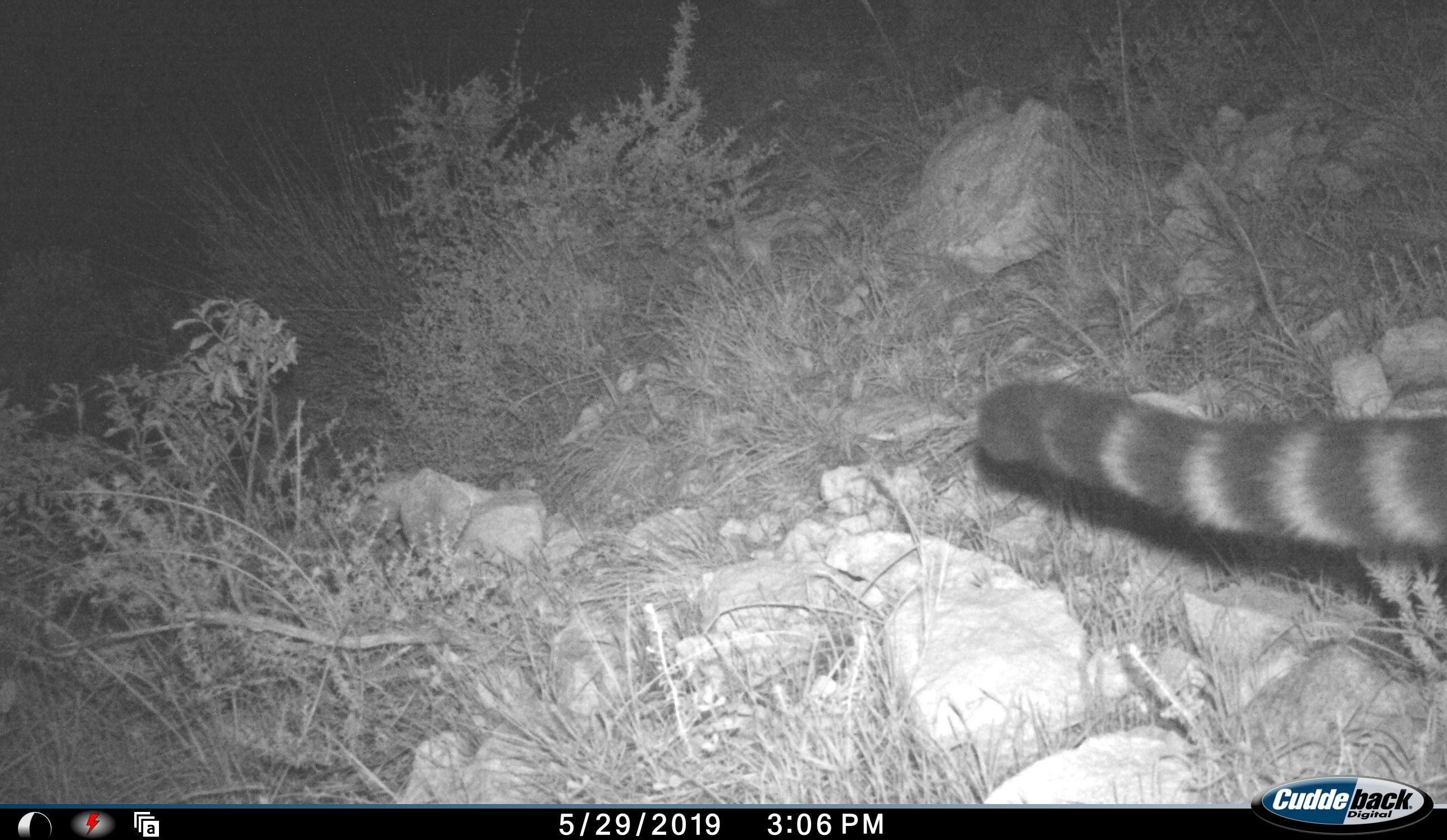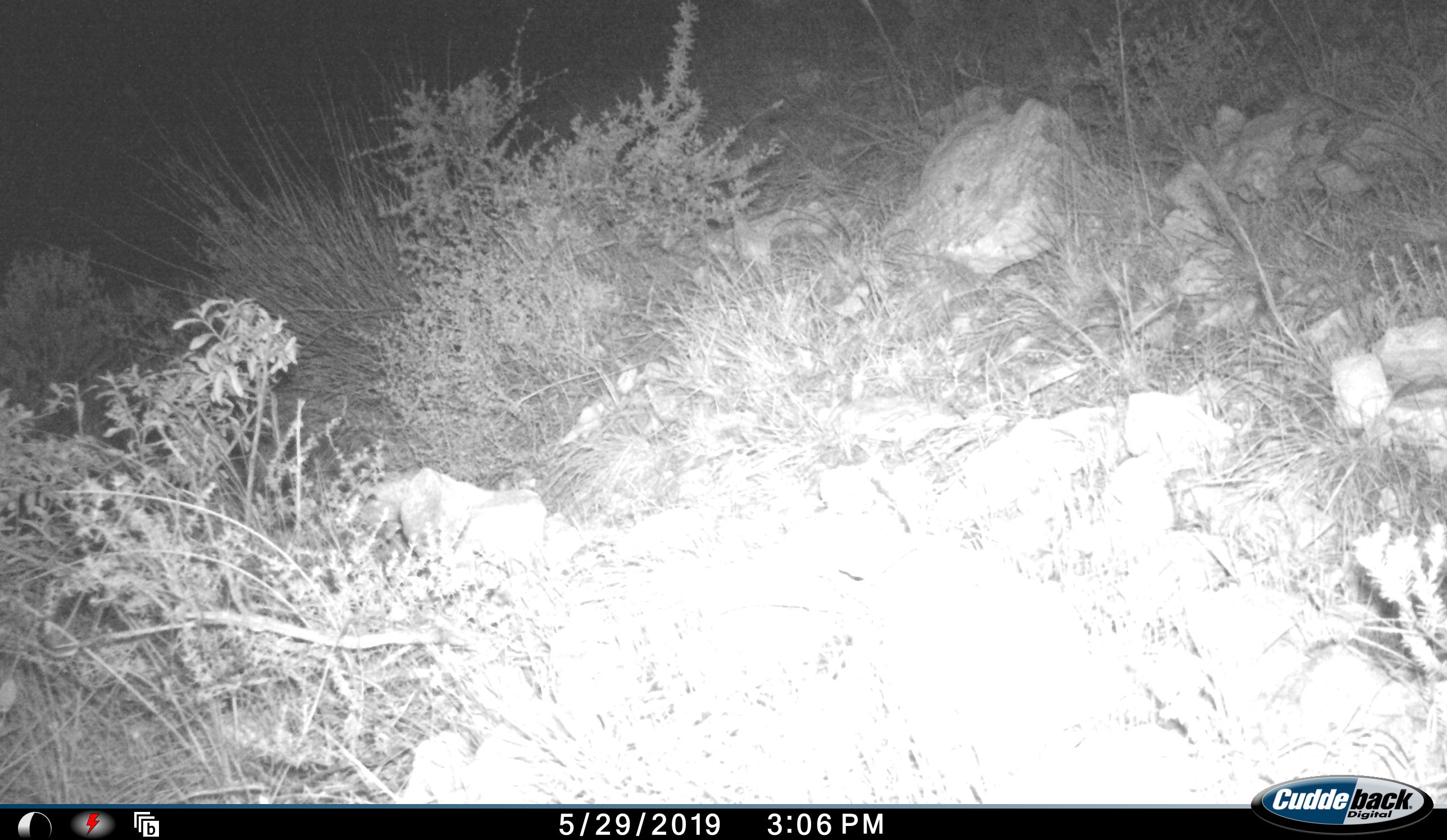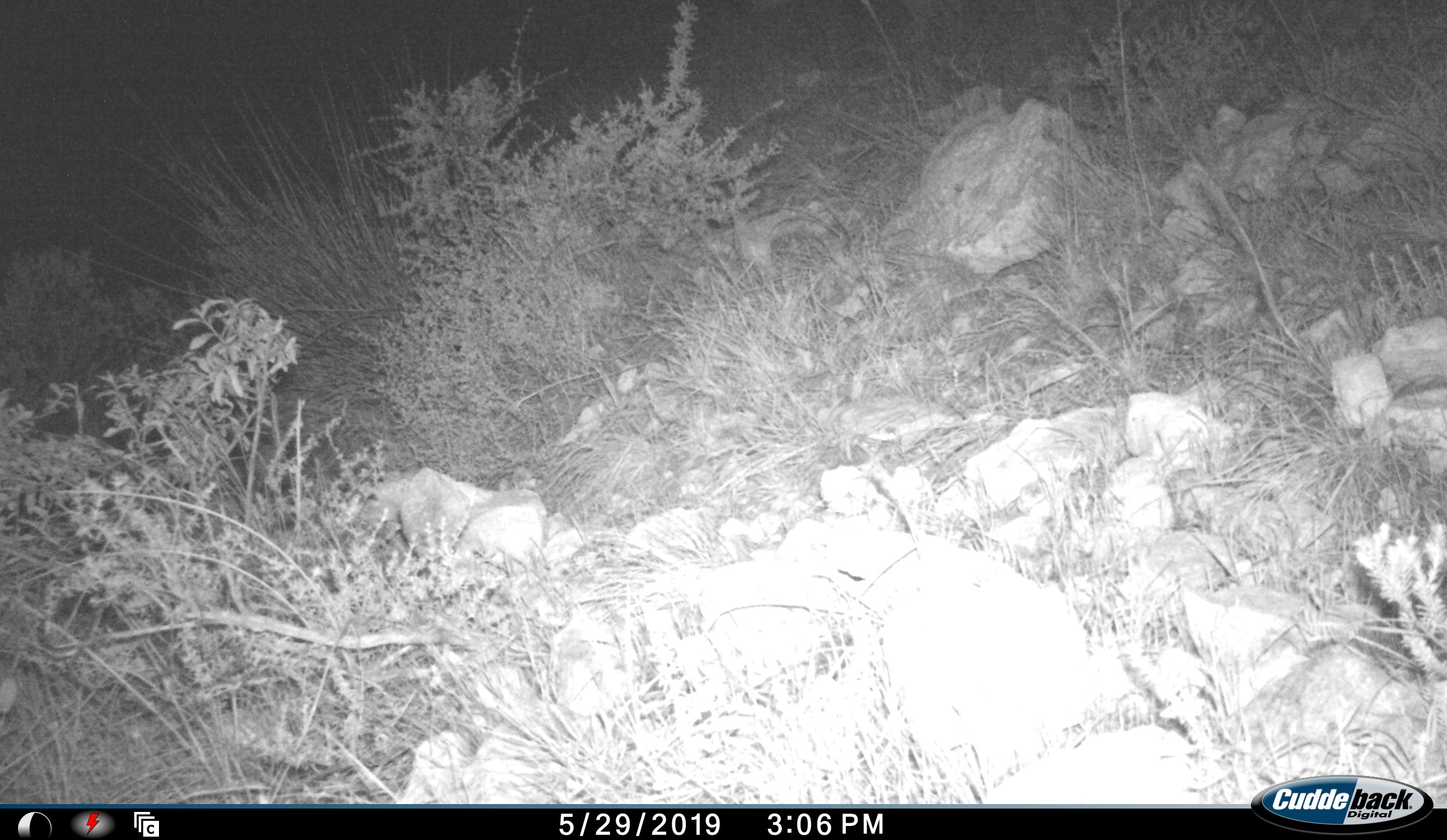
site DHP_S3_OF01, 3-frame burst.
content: unidentified animal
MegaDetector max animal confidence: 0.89